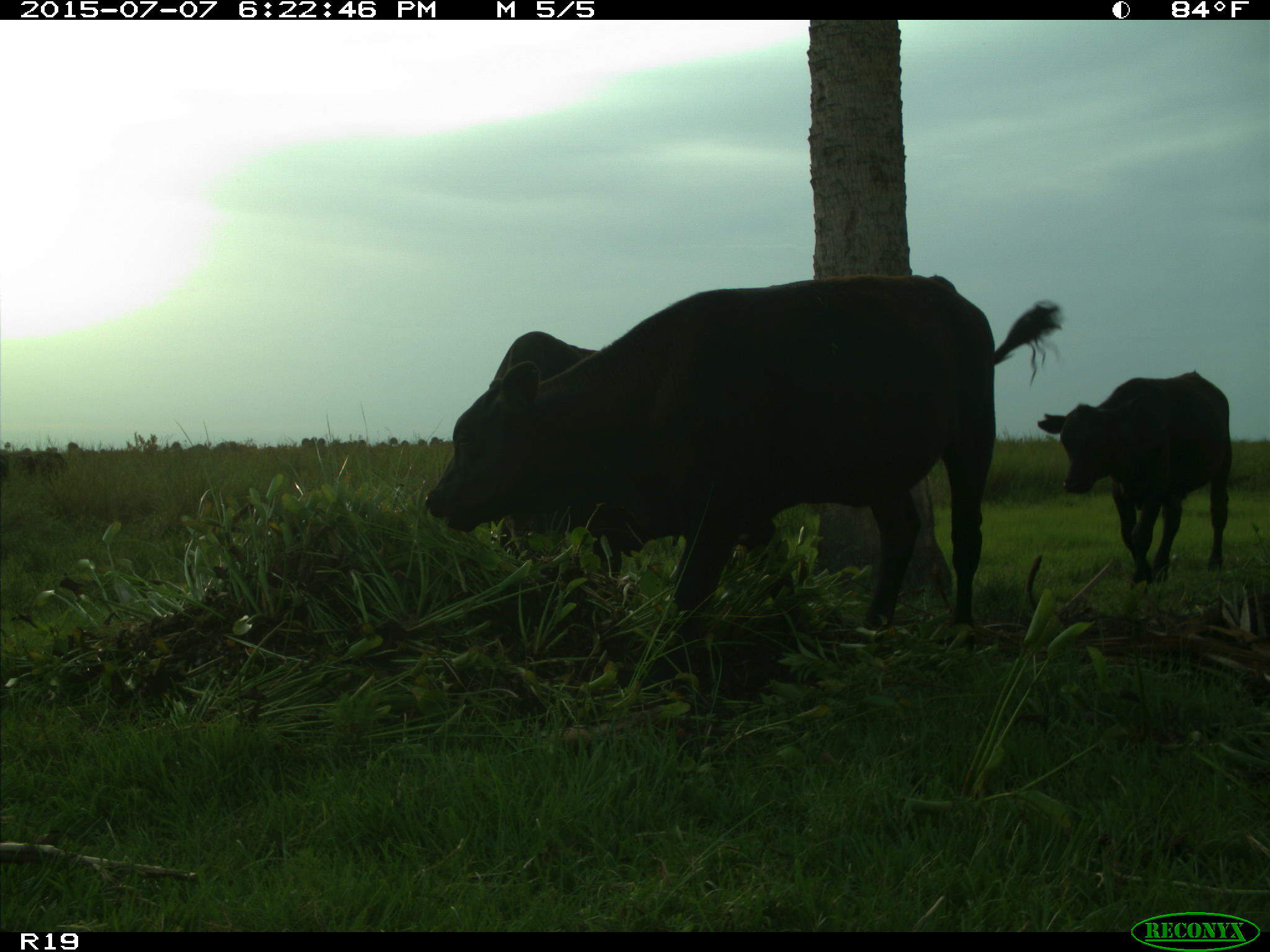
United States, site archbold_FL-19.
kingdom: Animalia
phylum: Chordata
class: Mammalia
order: Artiodactyla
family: Bovidae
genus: Bos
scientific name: Bos taurus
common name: domestic cow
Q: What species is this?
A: Bos taurus (domestic cow).